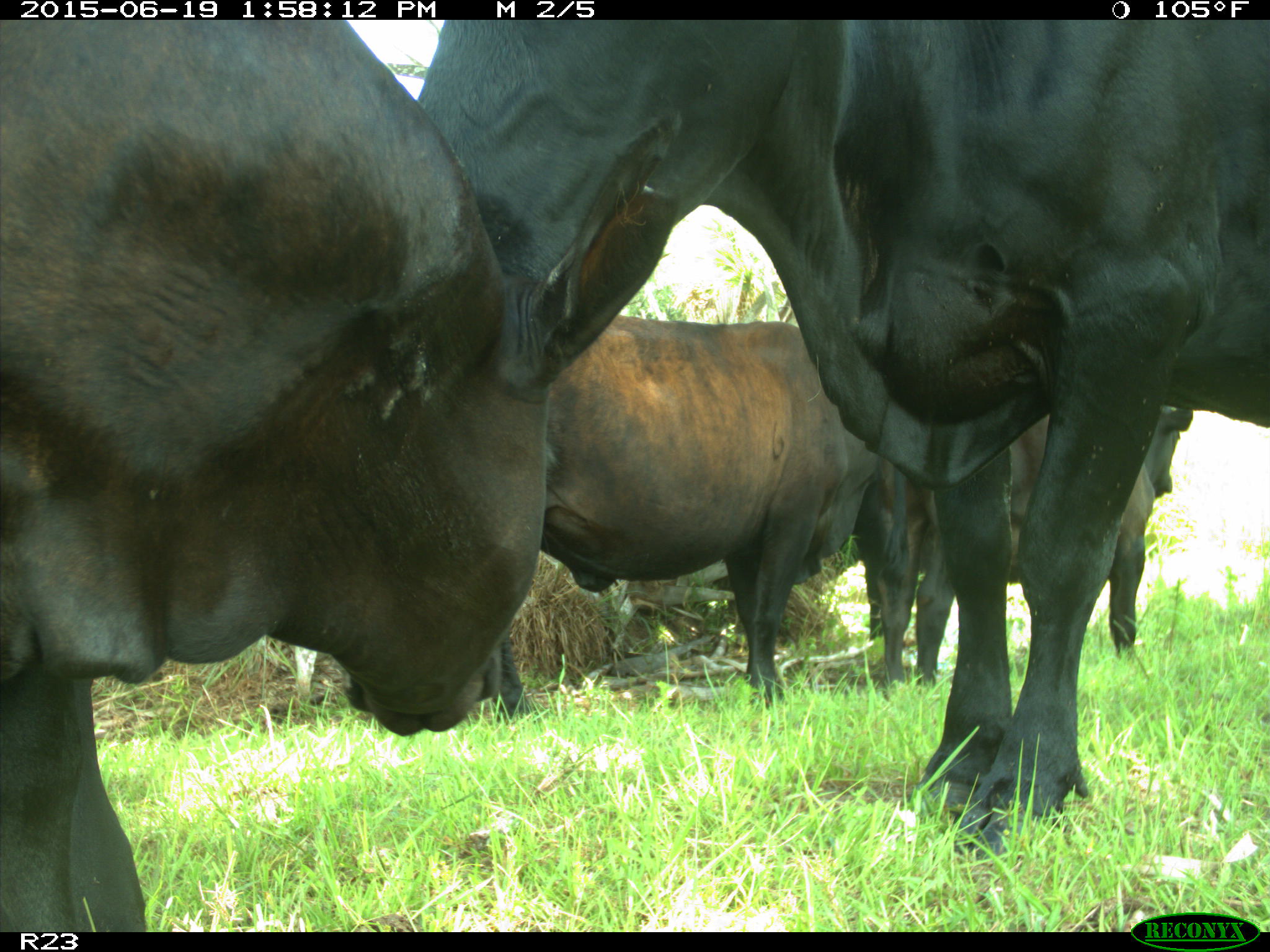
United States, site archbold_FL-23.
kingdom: Animalia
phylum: Chordata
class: Aves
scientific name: Aves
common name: birds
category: unidentified bird